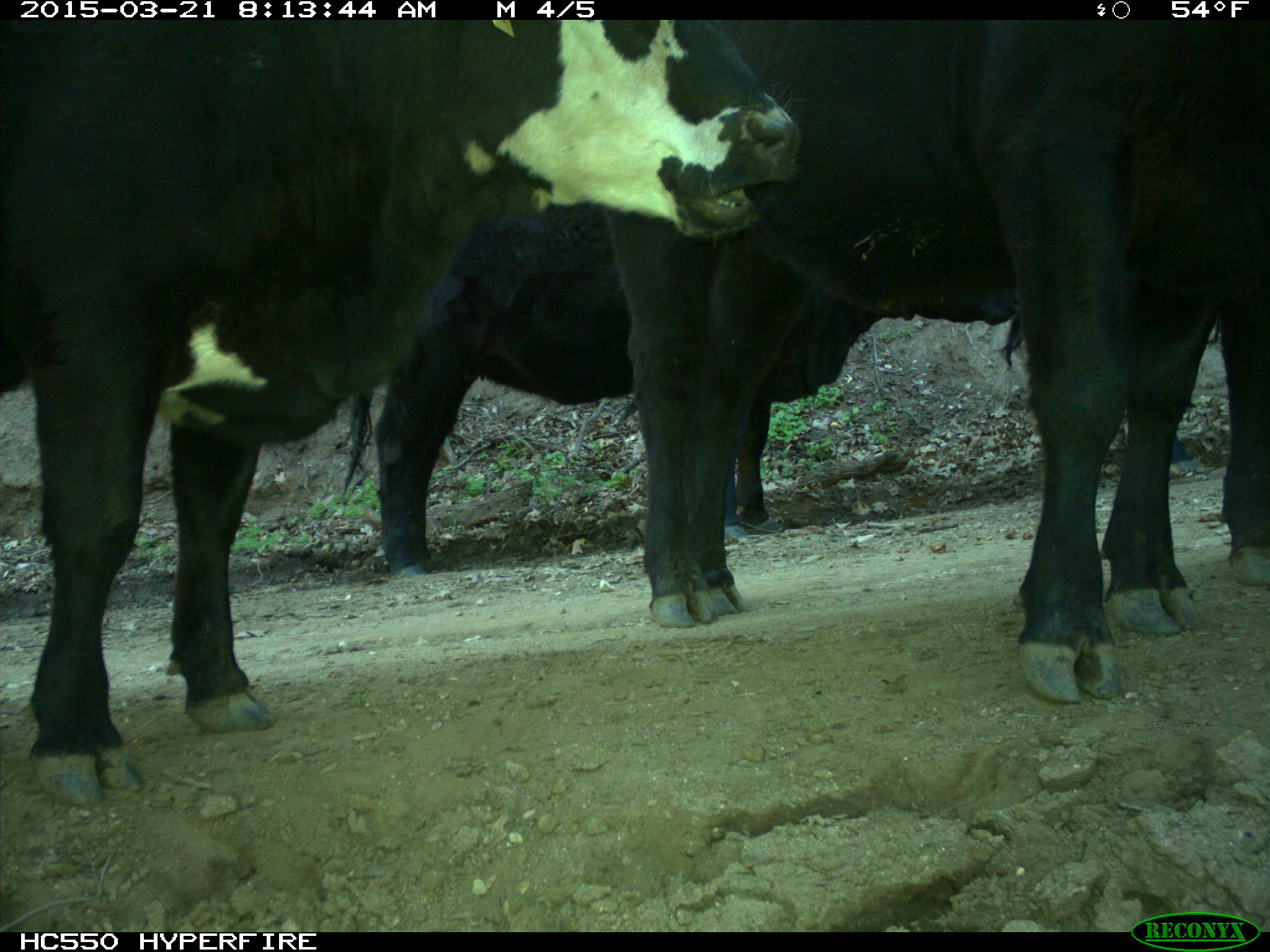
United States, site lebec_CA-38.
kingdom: Animalia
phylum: Chordata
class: Mammalia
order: Artiodactyla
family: Bovidae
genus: Bos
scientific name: Bos taurus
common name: domestic cow